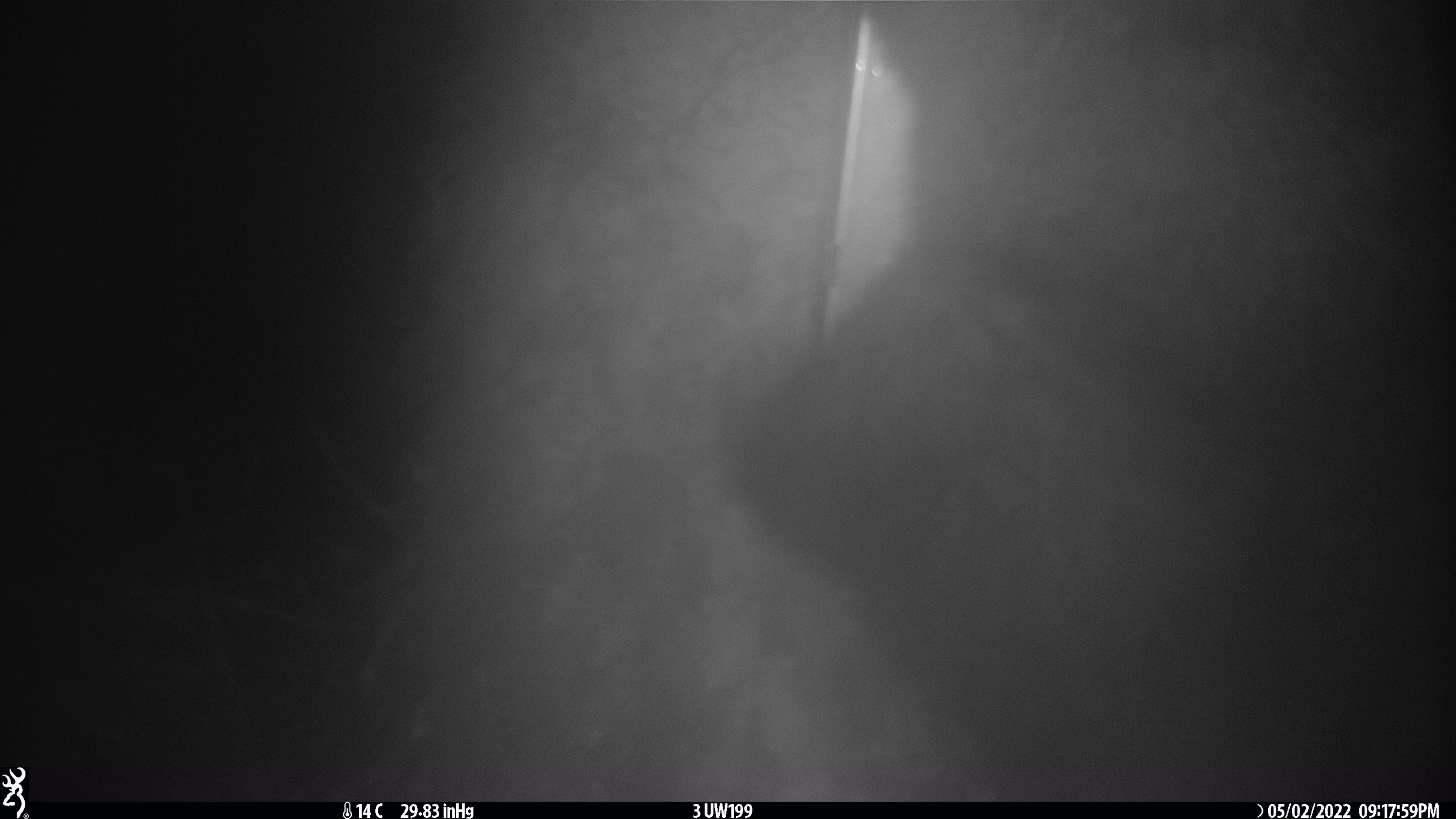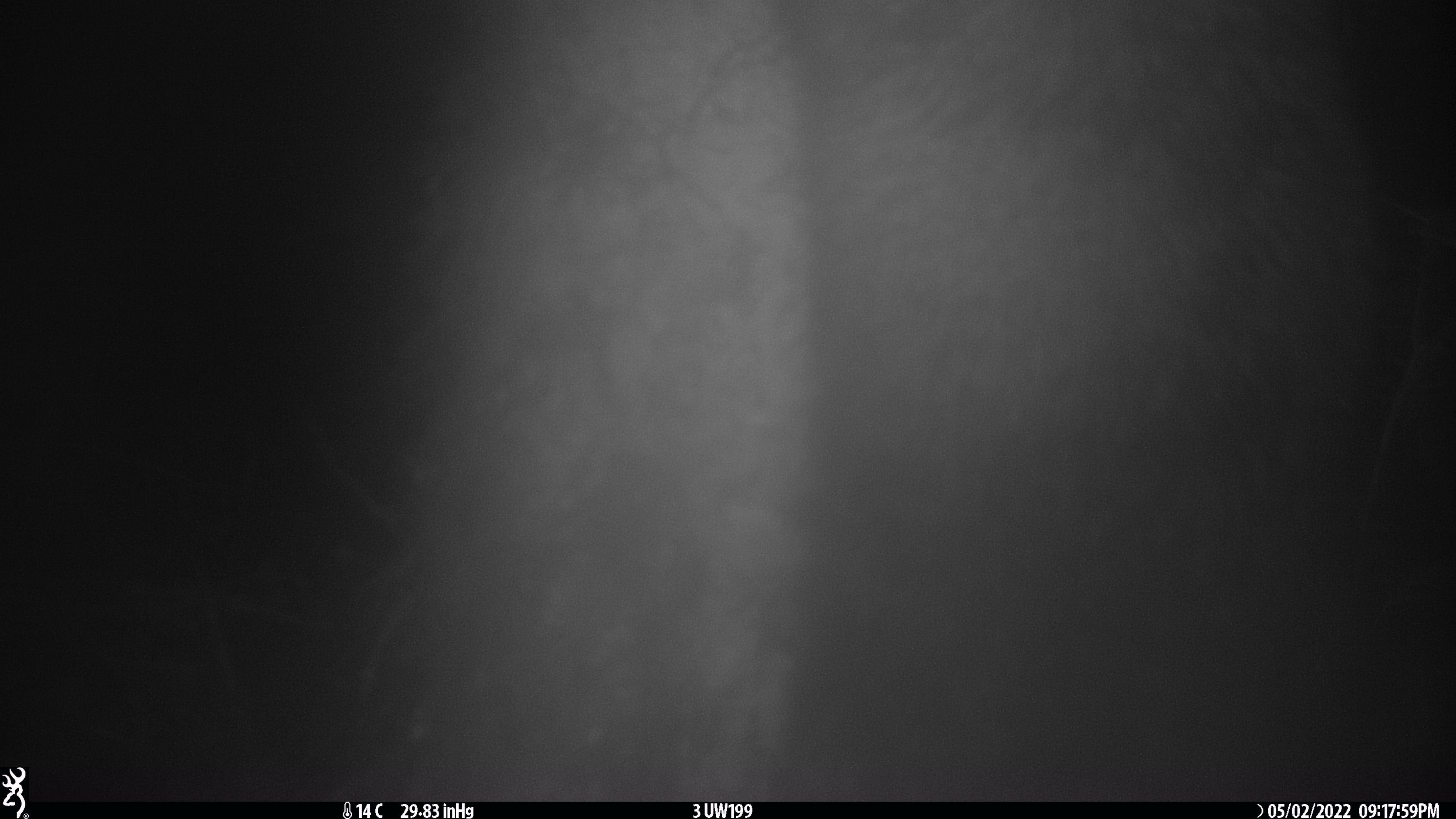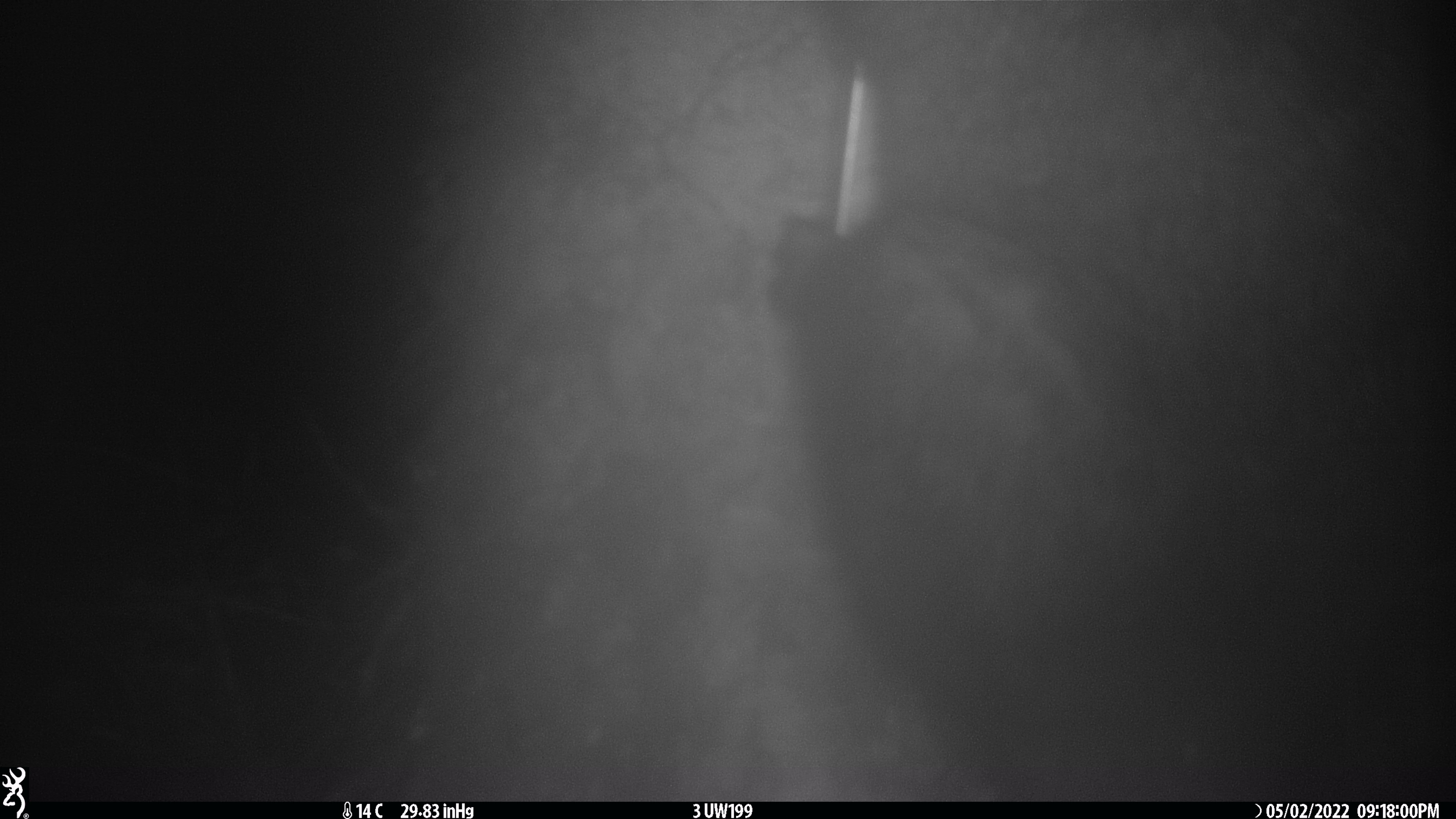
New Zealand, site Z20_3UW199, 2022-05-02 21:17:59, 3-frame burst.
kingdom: Animalia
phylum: Chordata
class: Mammalia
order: Diprotodontia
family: Phalangeridae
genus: Trichosurus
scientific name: Trichosurus vulpecula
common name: common brushtail possum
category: possum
Possum (common brushtail possum) (Trichosurus vulpecula).